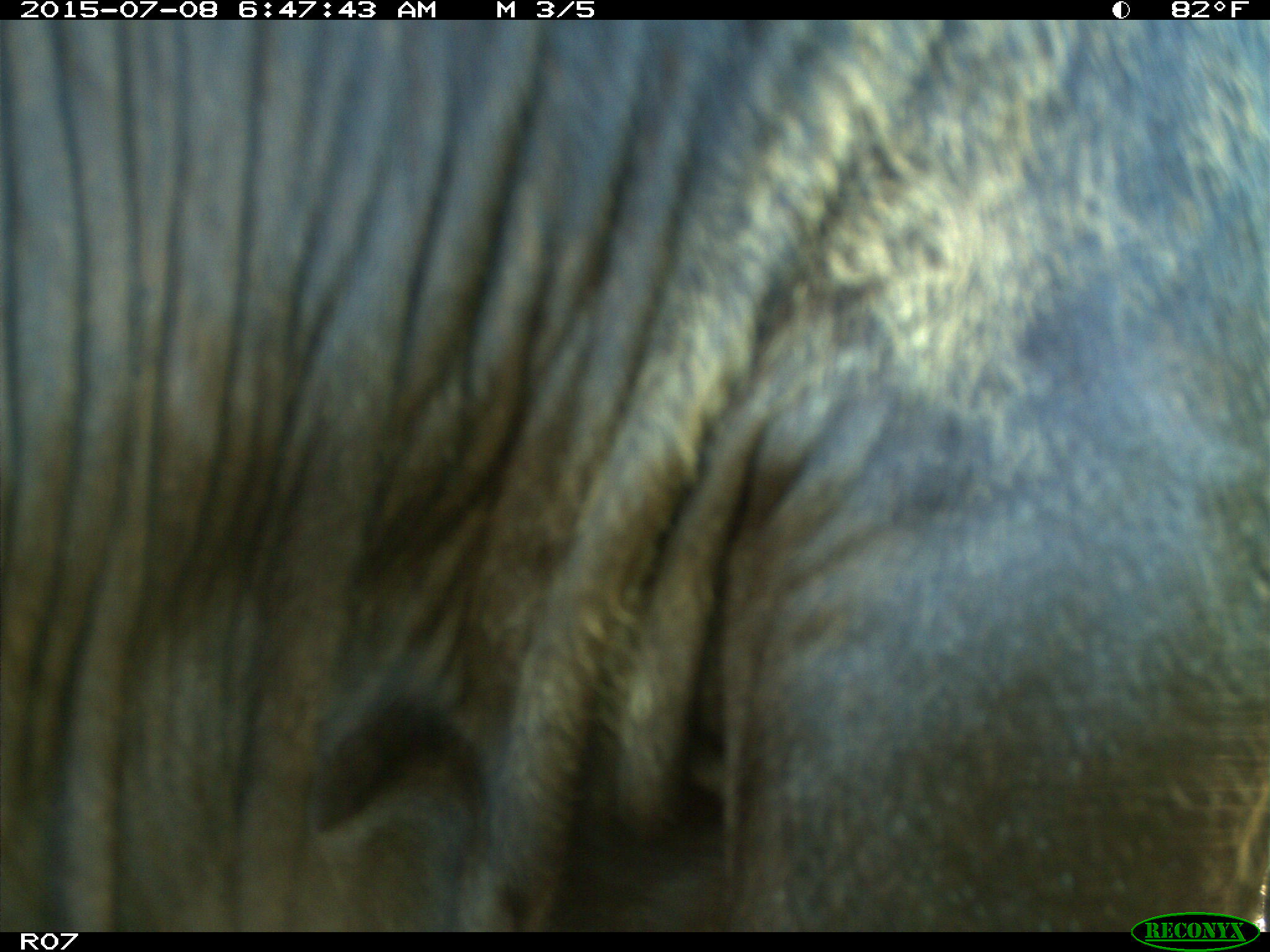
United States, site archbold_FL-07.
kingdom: Animalia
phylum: Chordata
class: Mammalia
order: Artiodactyla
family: Bovidae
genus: Bos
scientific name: Bos taurus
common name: domestic cow